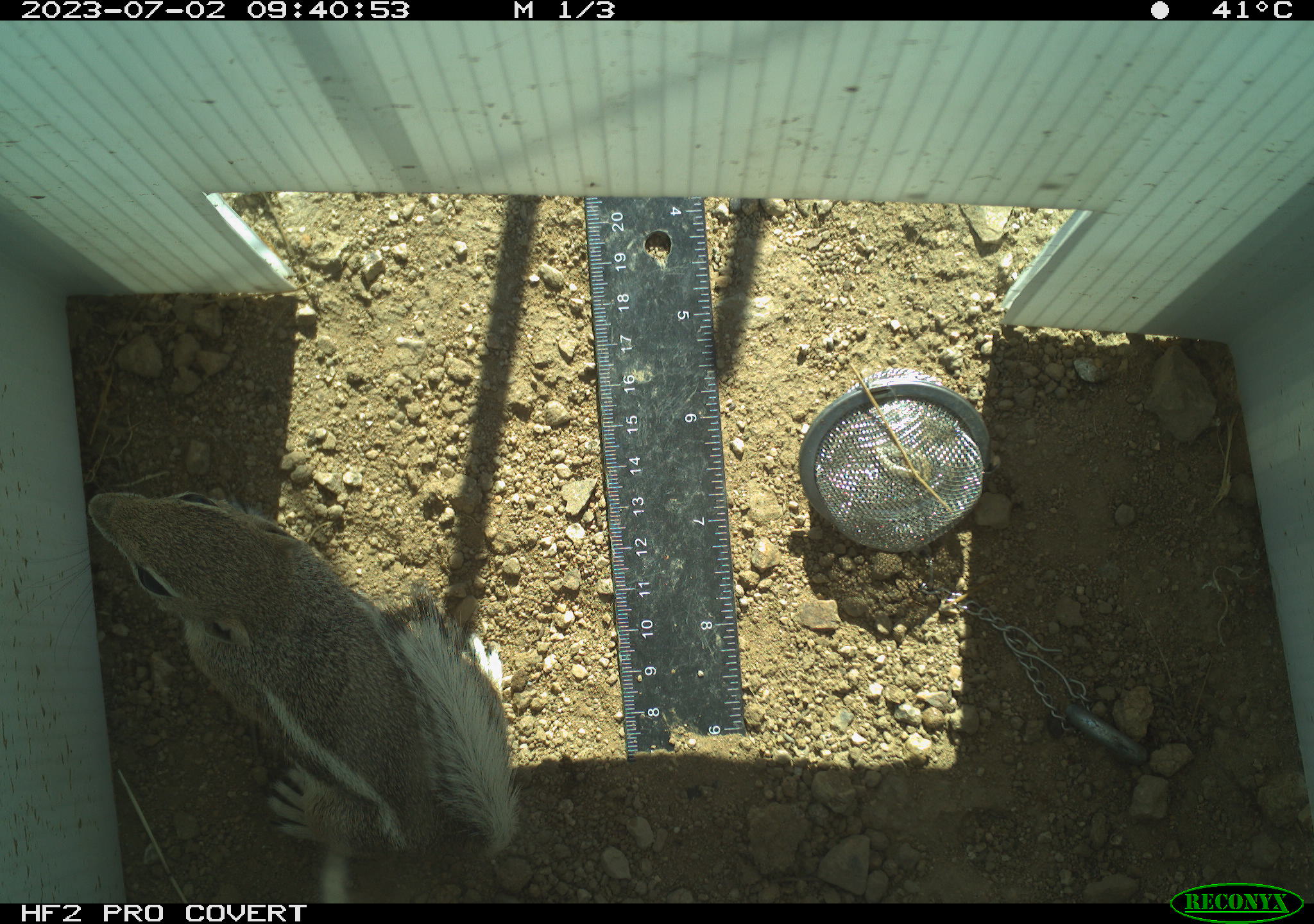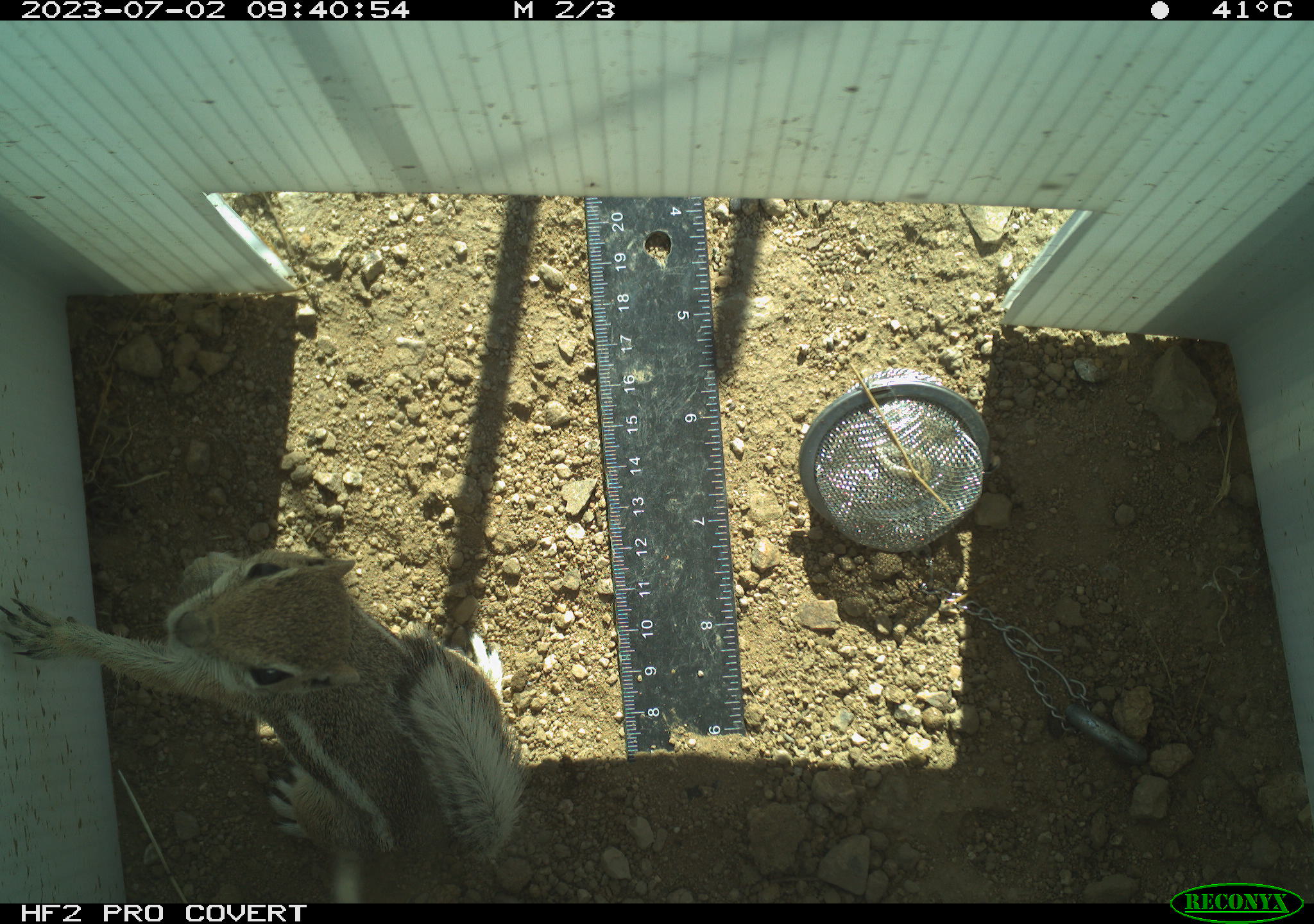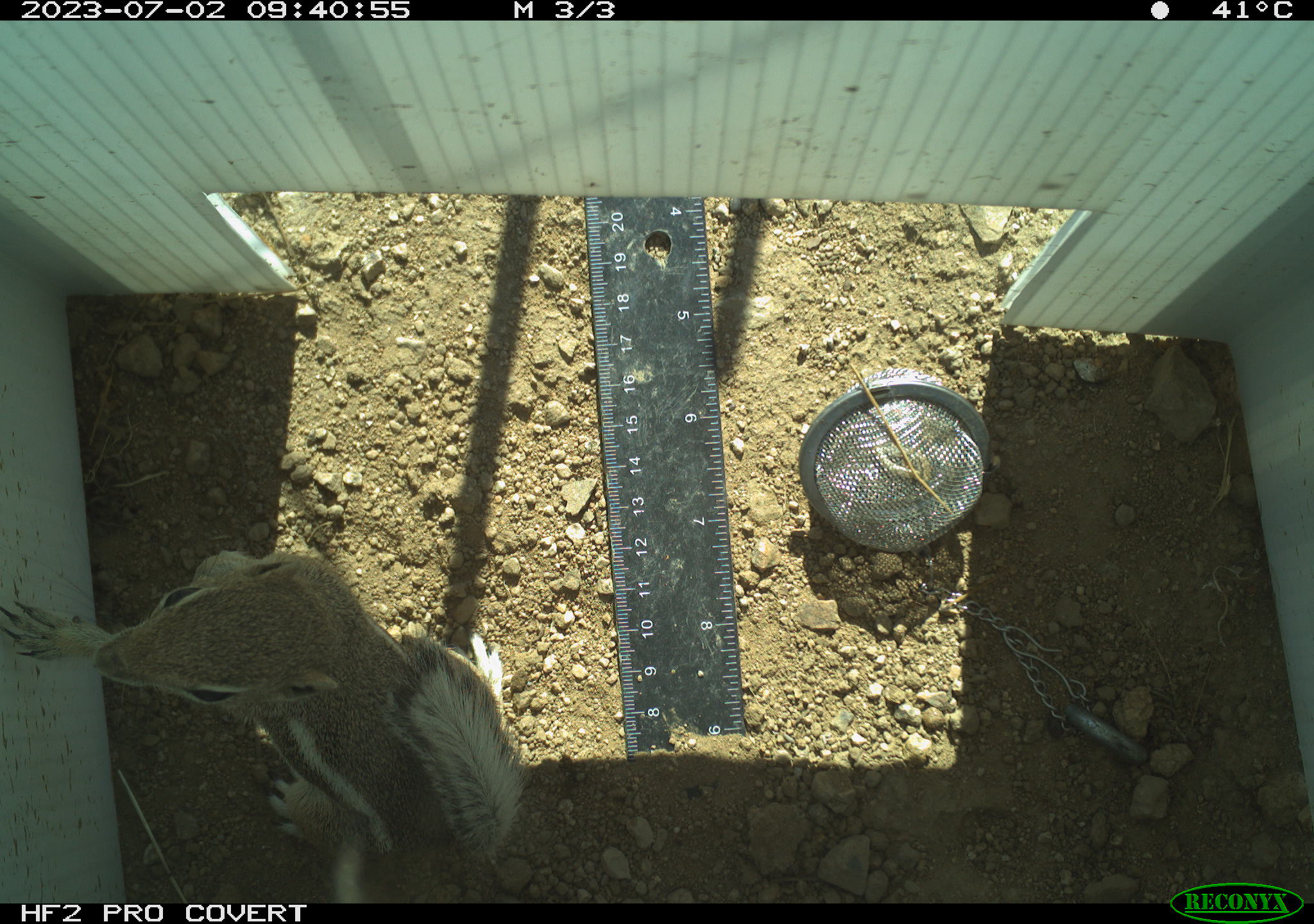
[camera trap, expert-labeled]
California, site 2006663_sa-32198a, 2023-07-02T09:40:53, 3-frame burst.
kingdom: Animalia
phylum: Chordata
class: Mammalia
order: Rodentia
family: Sciuridae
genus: Ammospermophilus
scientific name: Ammospermophilus leucurus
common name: white-tailed antelope squirrel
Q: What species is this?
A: White-tailed antelope squirrel (Ammospermophilus leucurus).